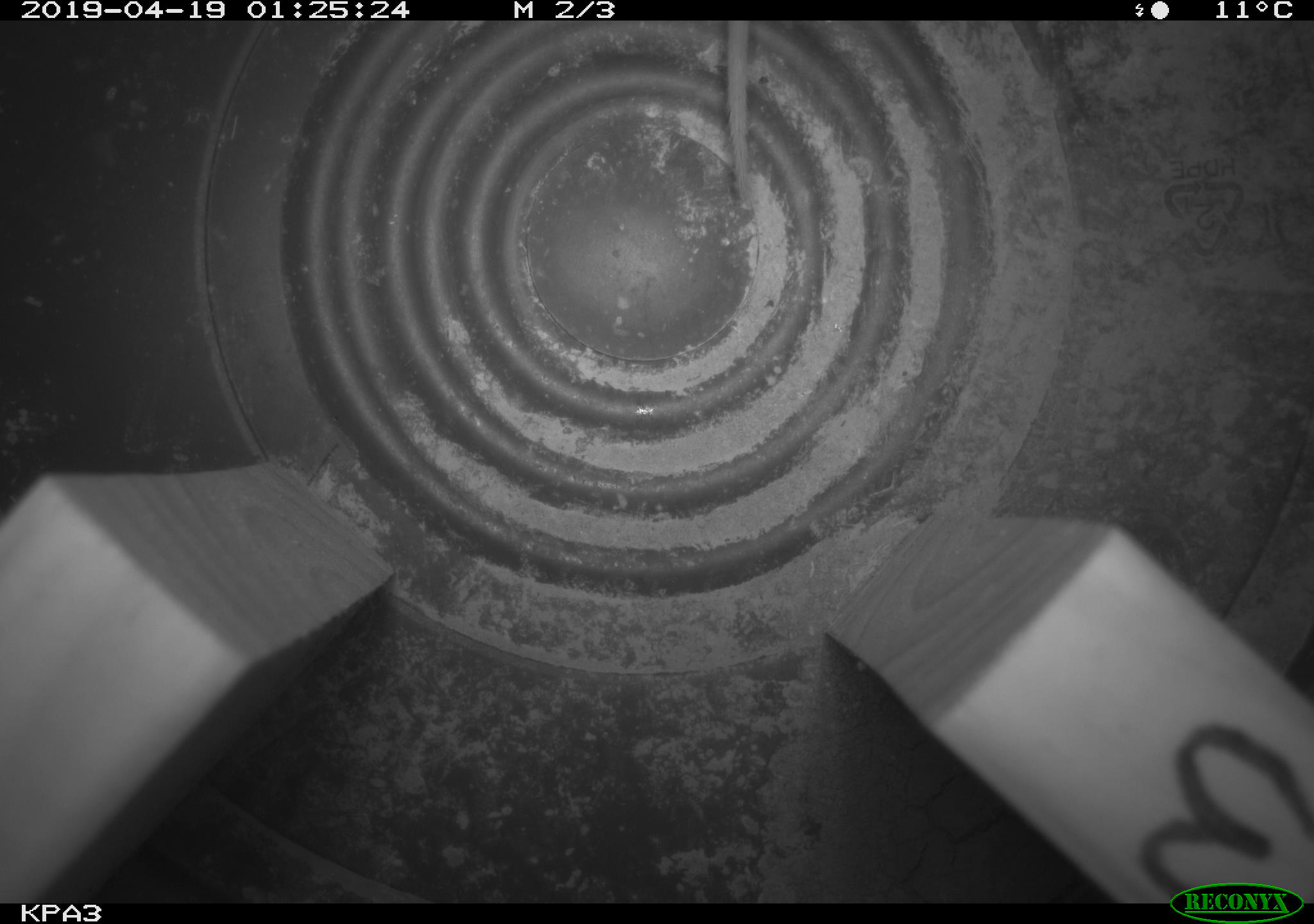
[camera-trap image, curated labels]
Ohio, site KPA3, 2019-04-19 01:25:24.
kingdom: Animalia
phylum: Chordata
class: Mammalia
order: Rodentia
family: Cricetidae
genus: Peromyscus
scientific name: Peromyscus leucopus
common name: white-footed mouse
White-footed mouse (Peromyscus leucopus).